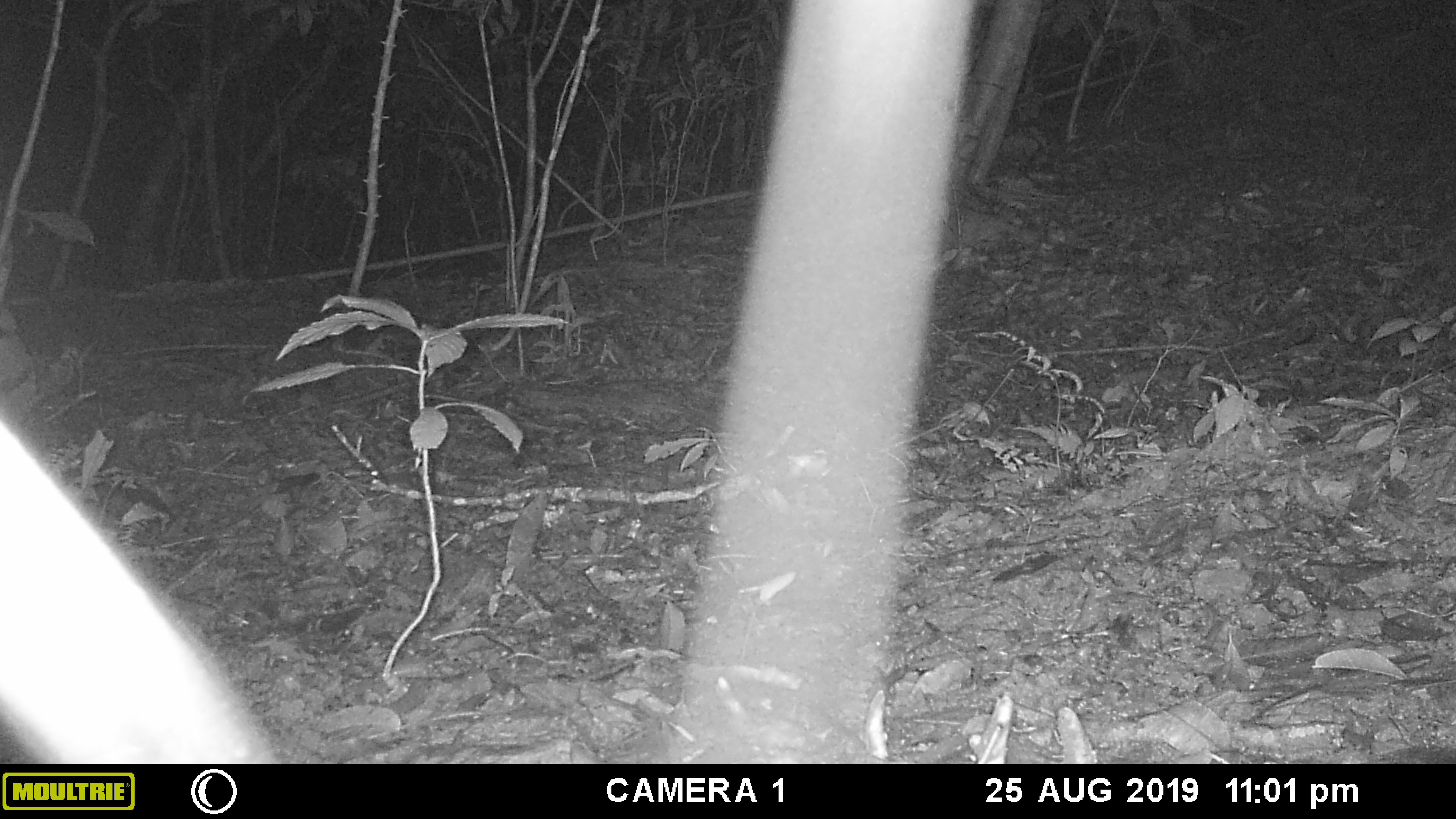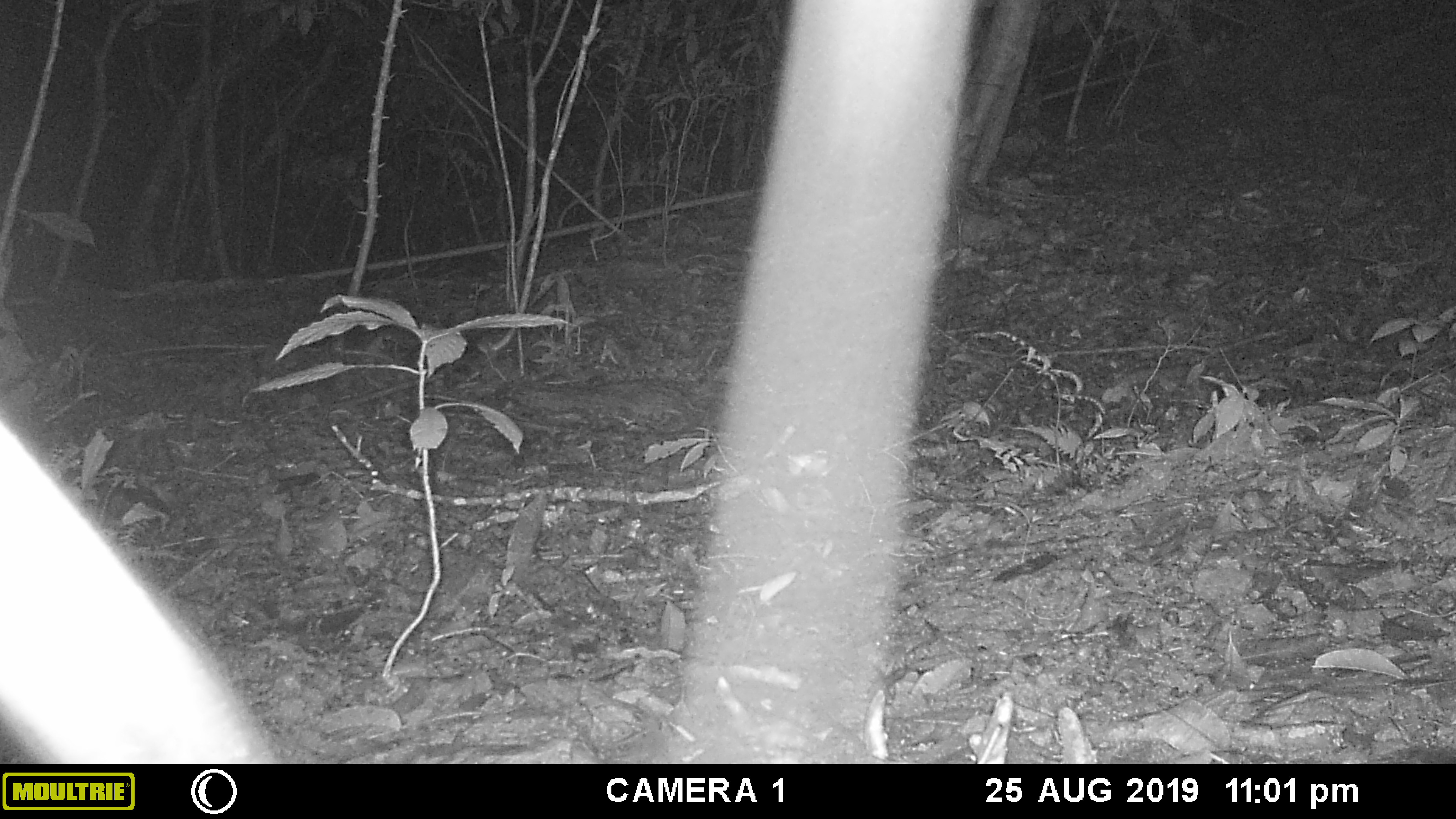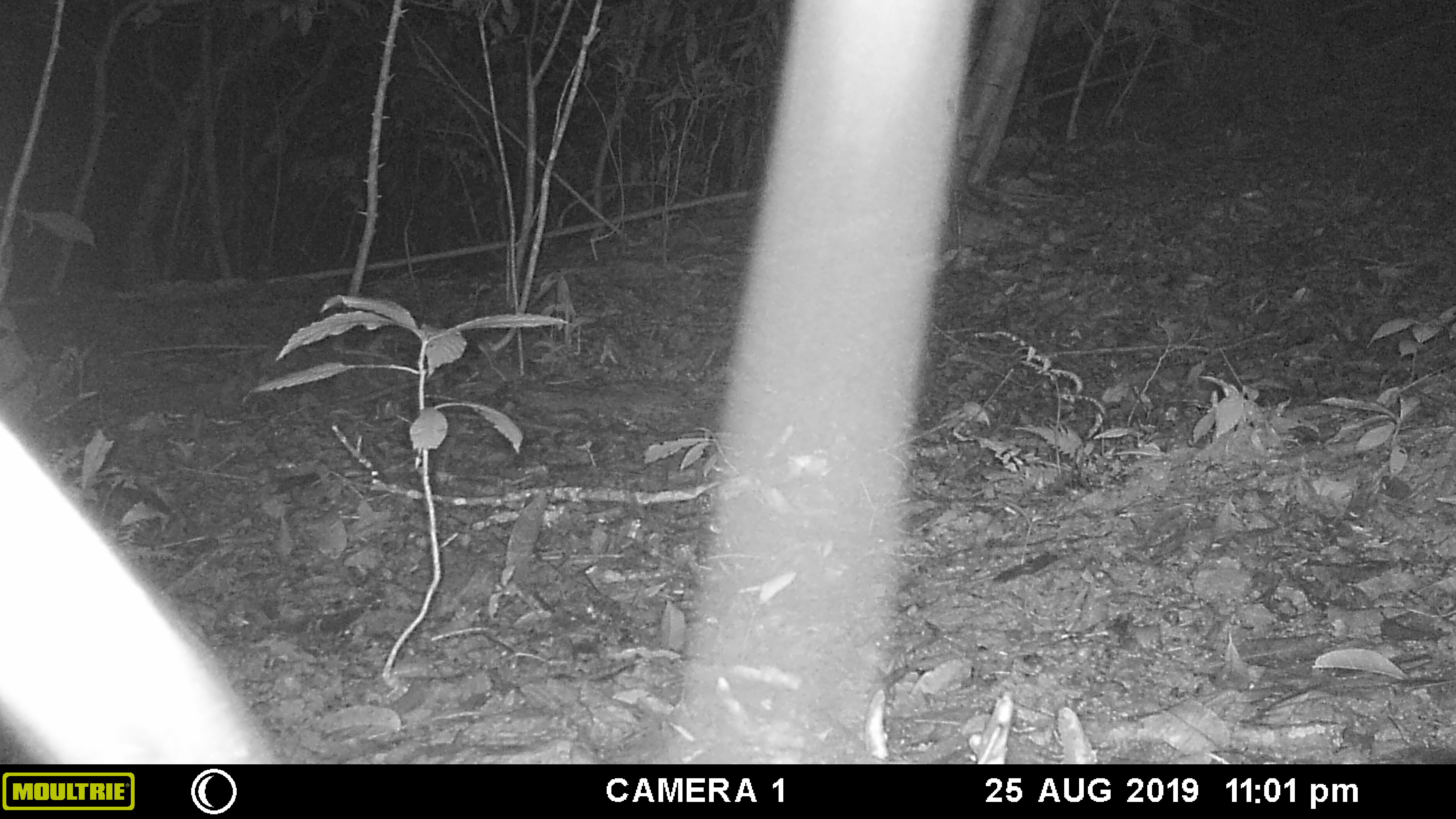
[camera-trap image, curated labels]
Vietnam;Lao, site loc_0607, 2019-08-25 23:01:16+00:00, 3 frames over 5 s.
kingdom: Animalia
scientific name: Animalia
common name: animal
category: unidentified animal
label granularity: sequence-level